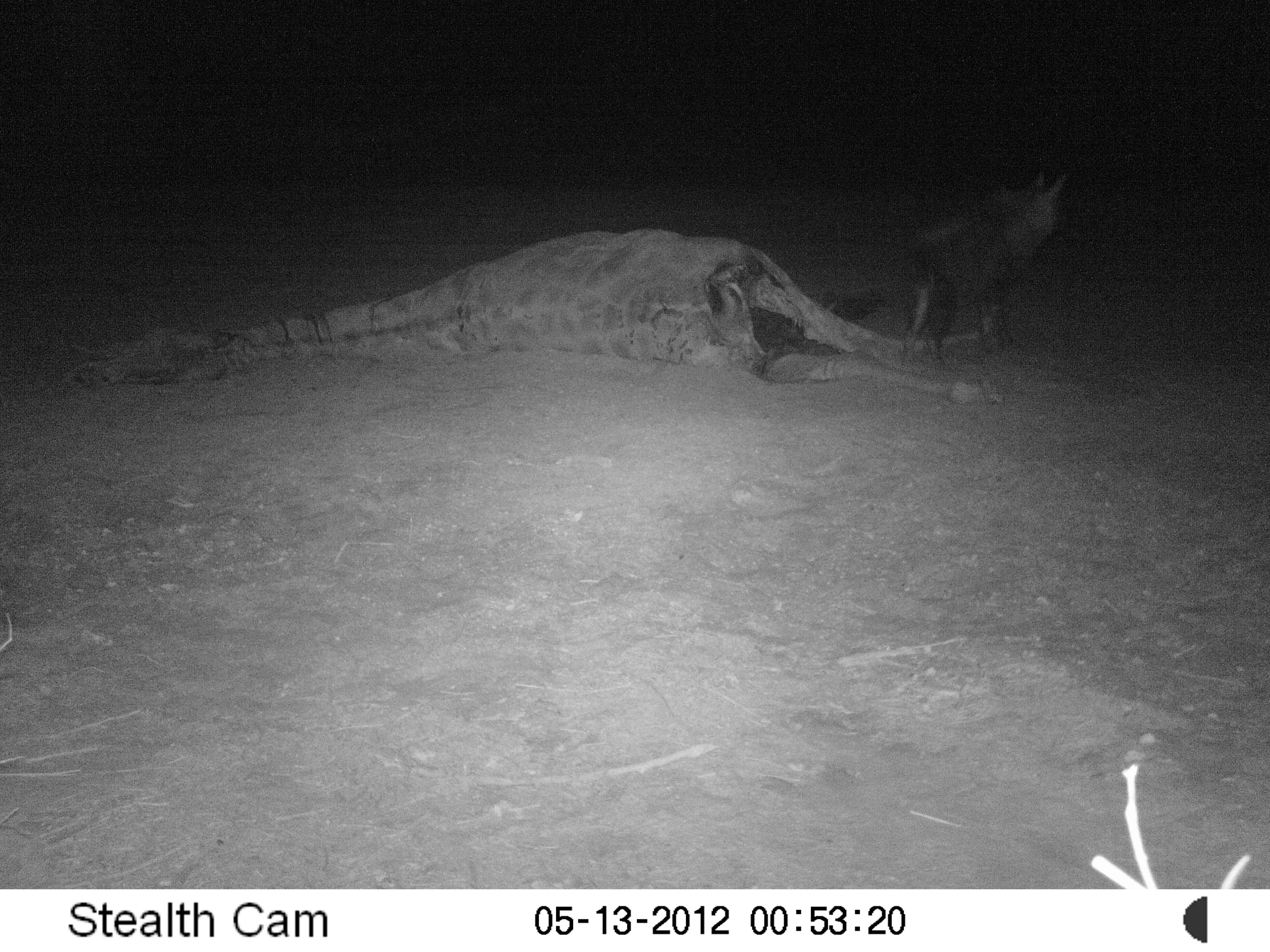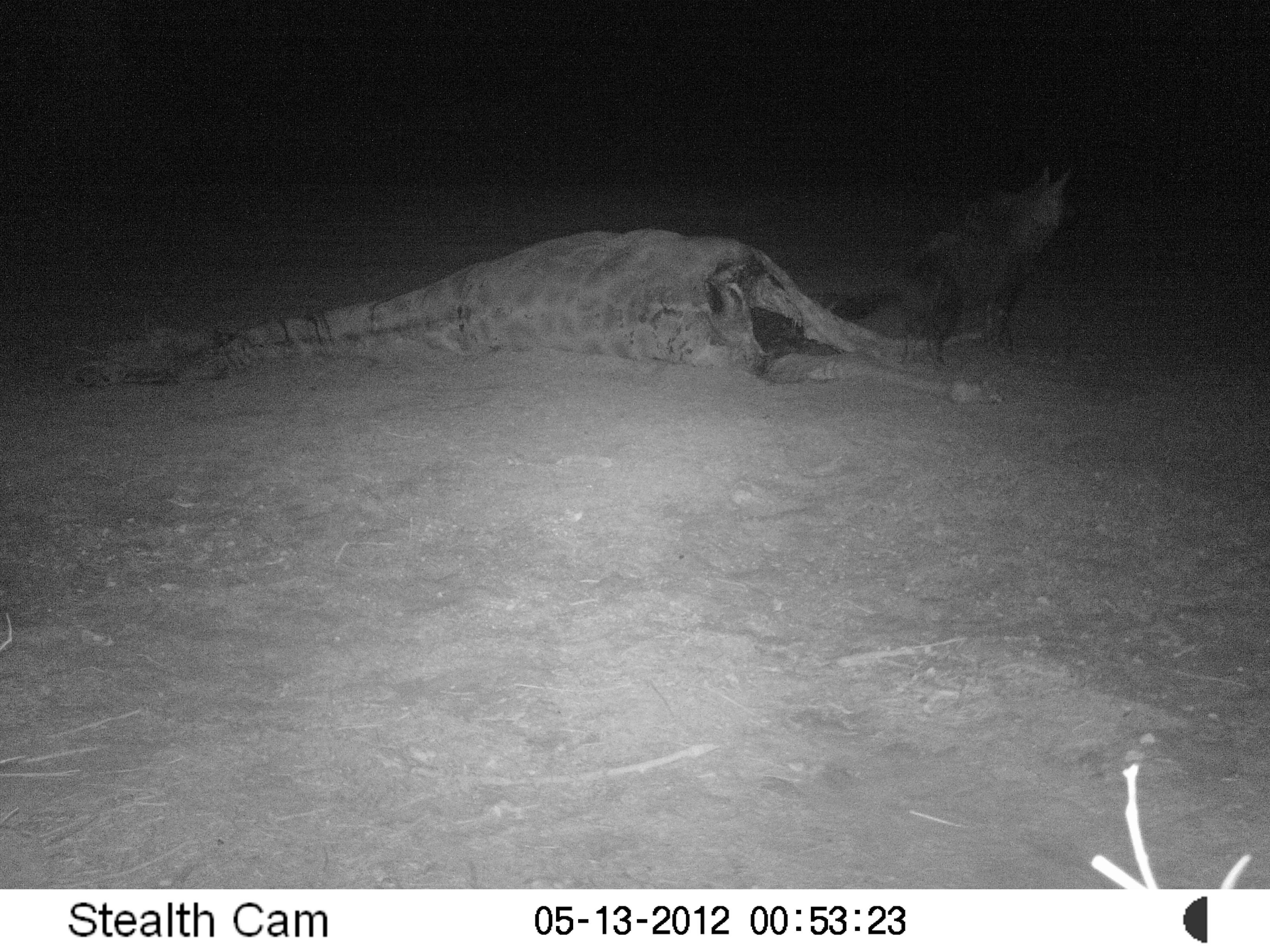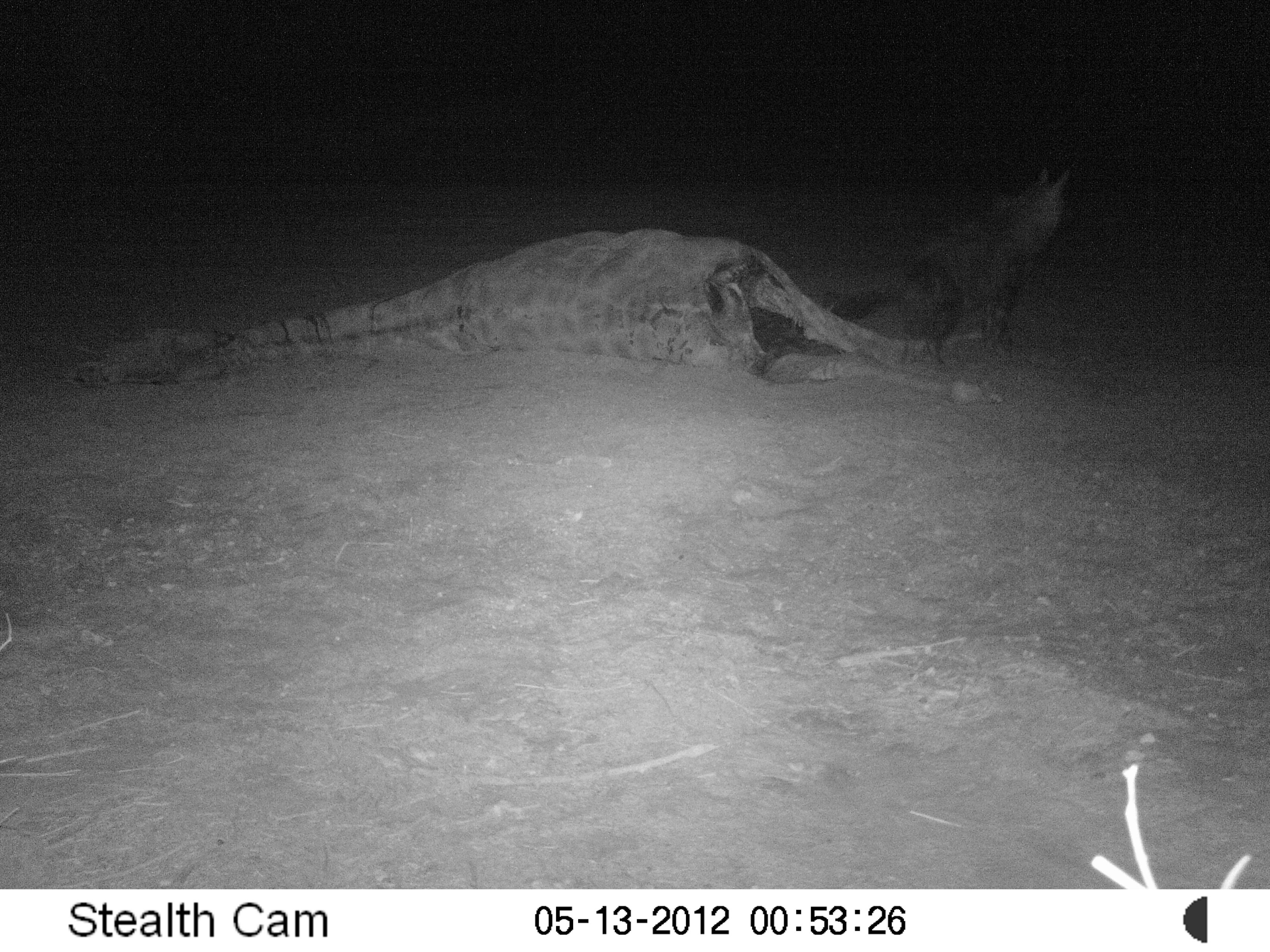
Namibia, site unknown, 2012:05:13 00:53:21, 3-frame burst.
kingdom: Animalia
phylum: Chordata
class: Mammalia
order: Carnivora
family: Hyaenidae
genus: Parahyaena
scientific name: Parahyaena brunnea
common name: brown hyena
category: hyaena brunnea